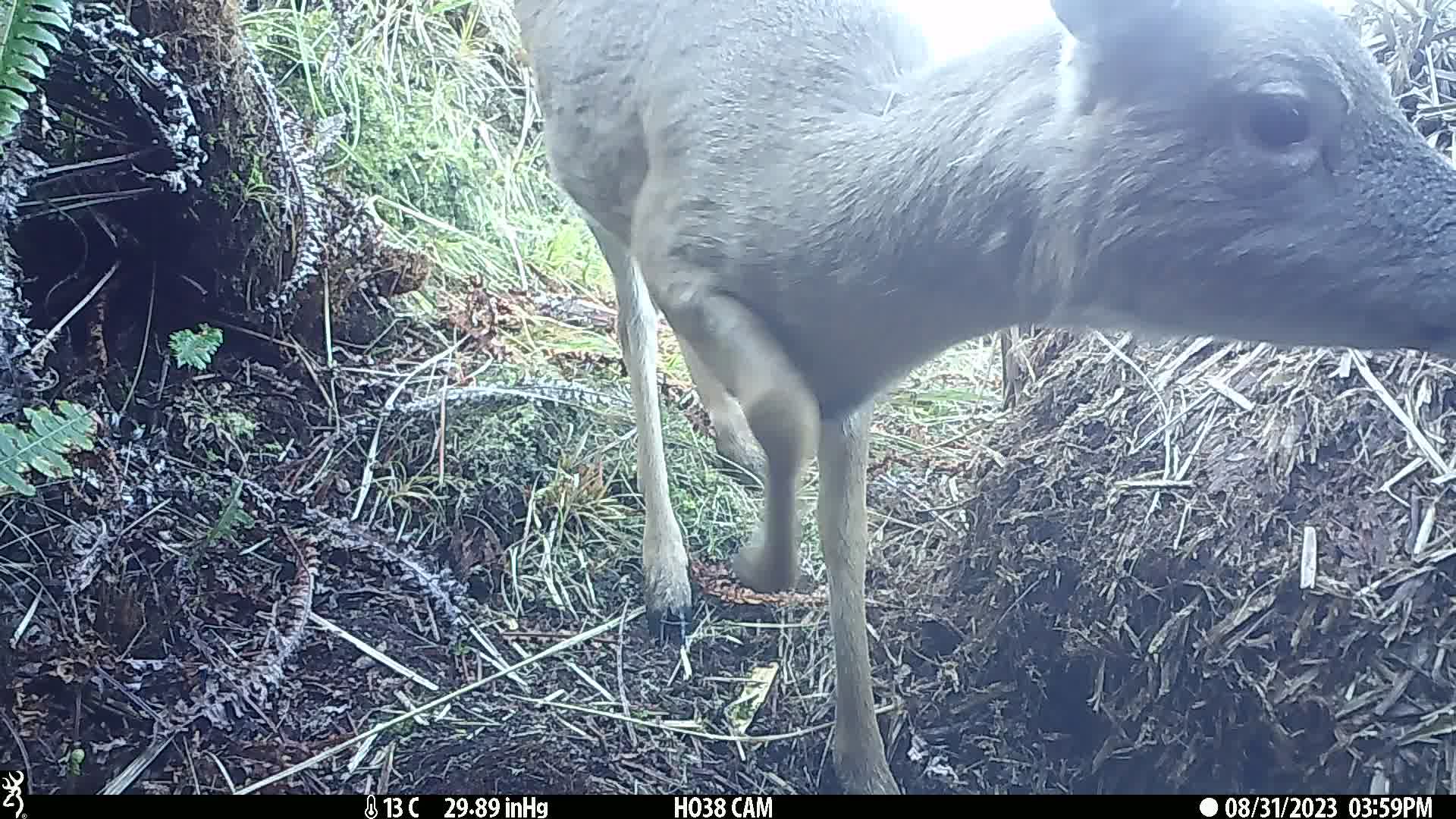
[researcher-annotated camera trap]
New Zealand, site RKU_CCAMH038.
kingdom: Animalia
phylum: Chordata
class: Mammalia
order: Artiodactyla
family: Cervidae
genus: Odocoileus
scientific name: Odocoileus virginianus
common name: white-tailed deer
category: white tailed deer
White tailed deer (white-tailed deer) (Odocoileus virginianus).